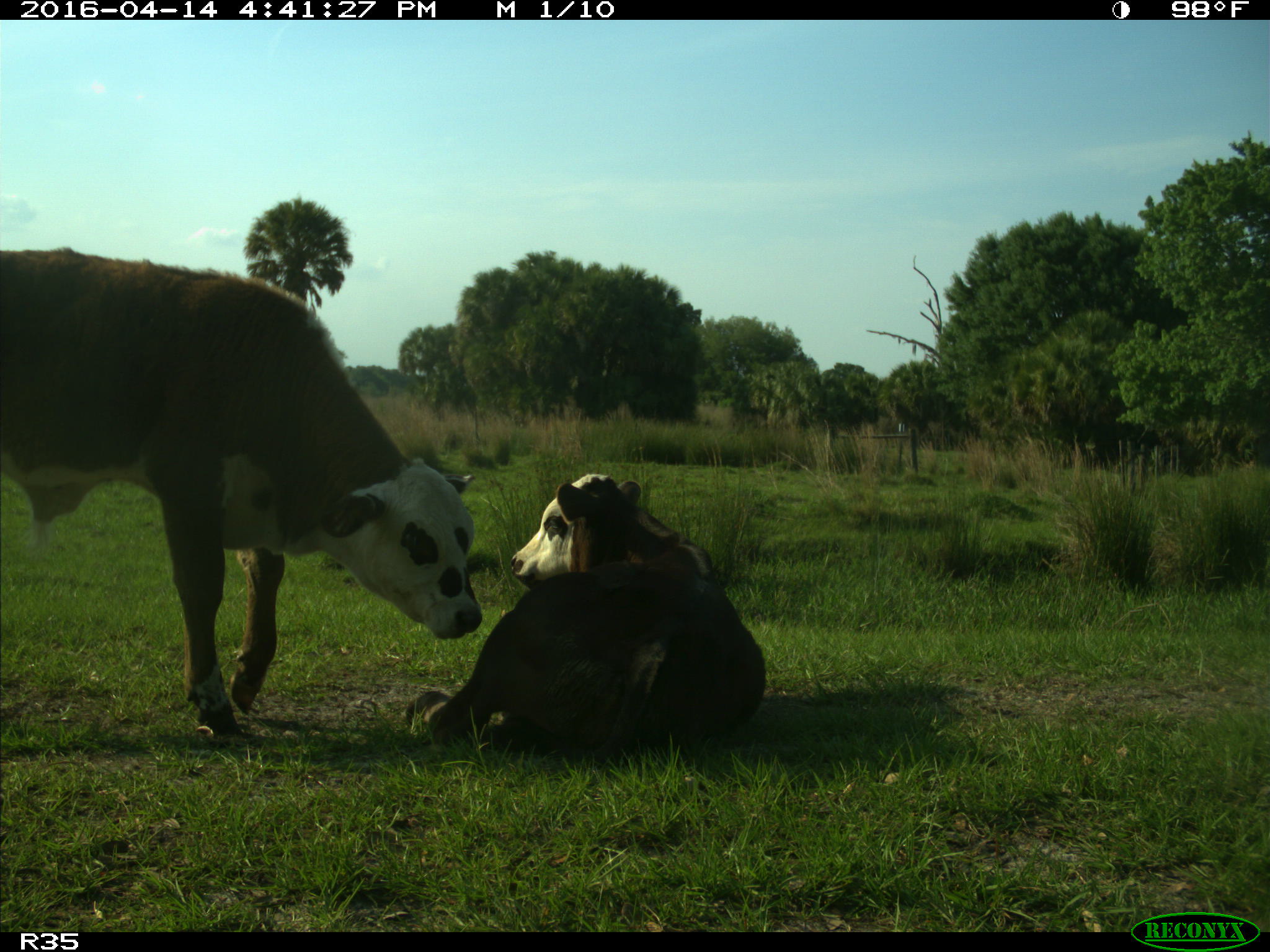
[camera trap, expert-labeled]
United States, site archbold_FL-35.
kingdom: Animalia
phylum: Chordata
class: Mammalia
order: Artiodactyla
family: Bovidae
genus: Bos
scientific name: Bos taurus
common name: domestic cow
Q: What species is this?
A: Bos taurus (domestic cow).